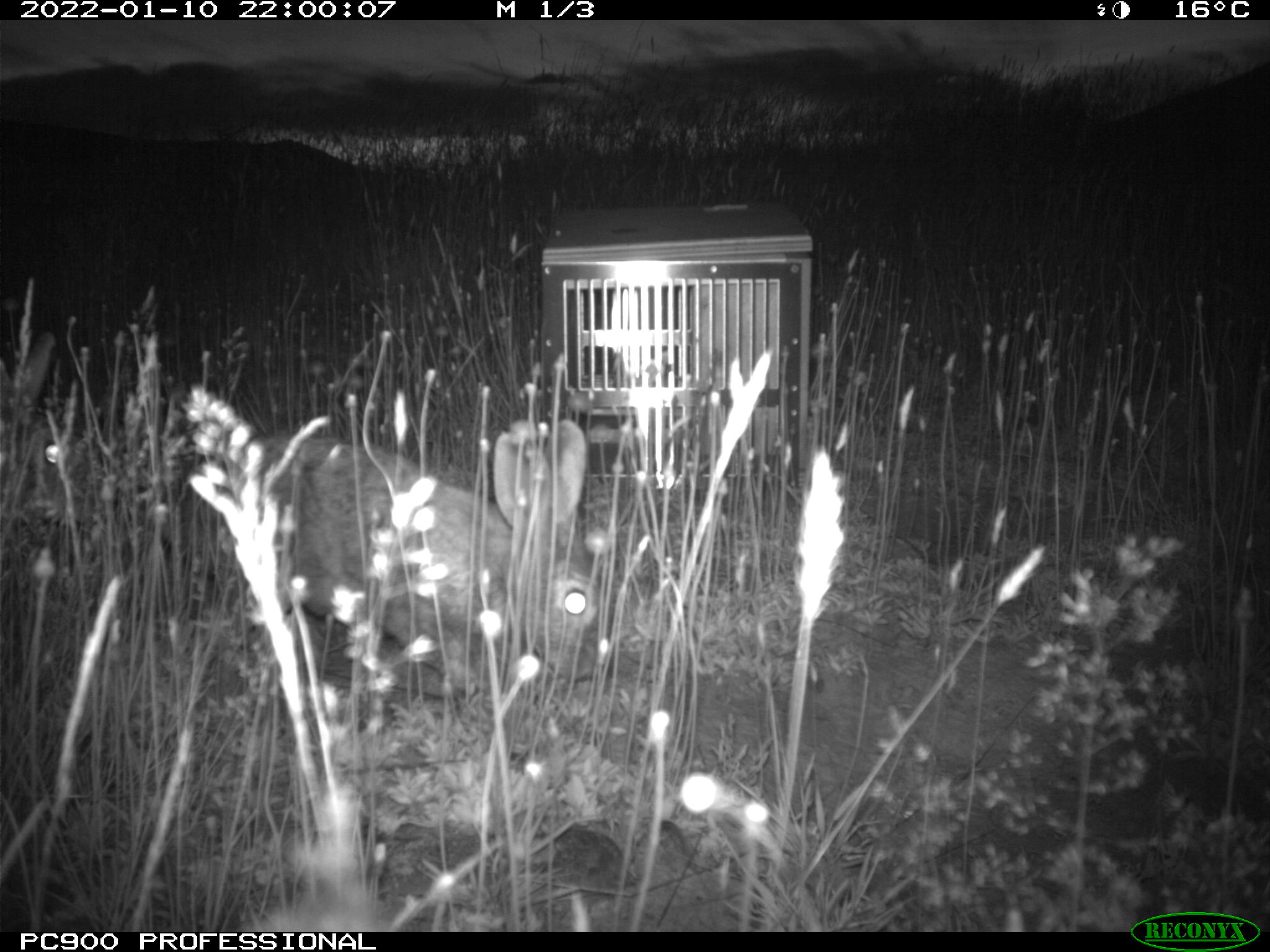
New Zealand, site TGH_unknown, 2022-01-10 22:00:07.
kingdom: Animalia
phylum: Chordata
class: Mammalia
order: Lagomorpha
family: Leporidae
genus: Oryctolagus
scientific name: Oryctolagus cuniculus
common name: european rabbit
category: rabbit